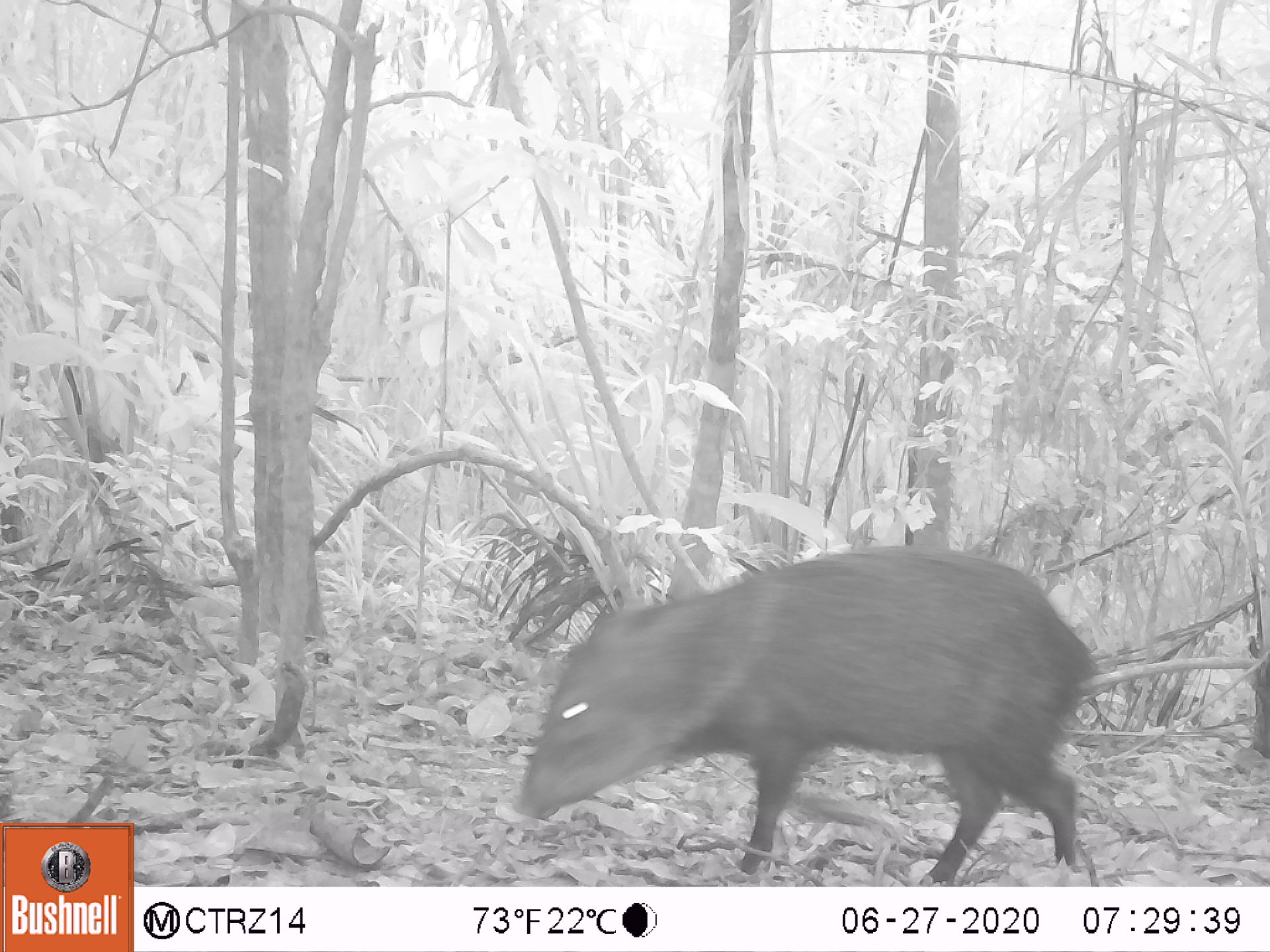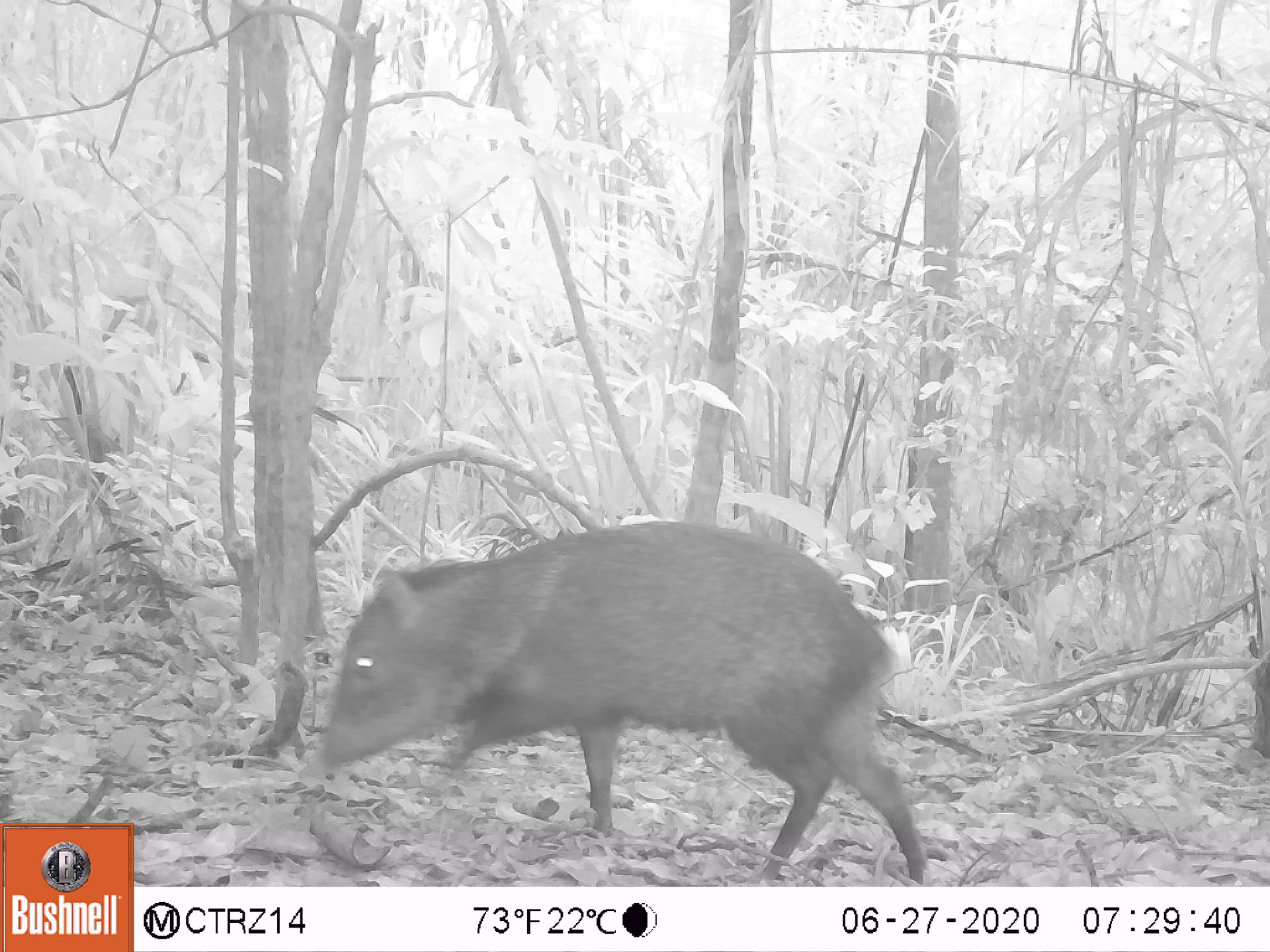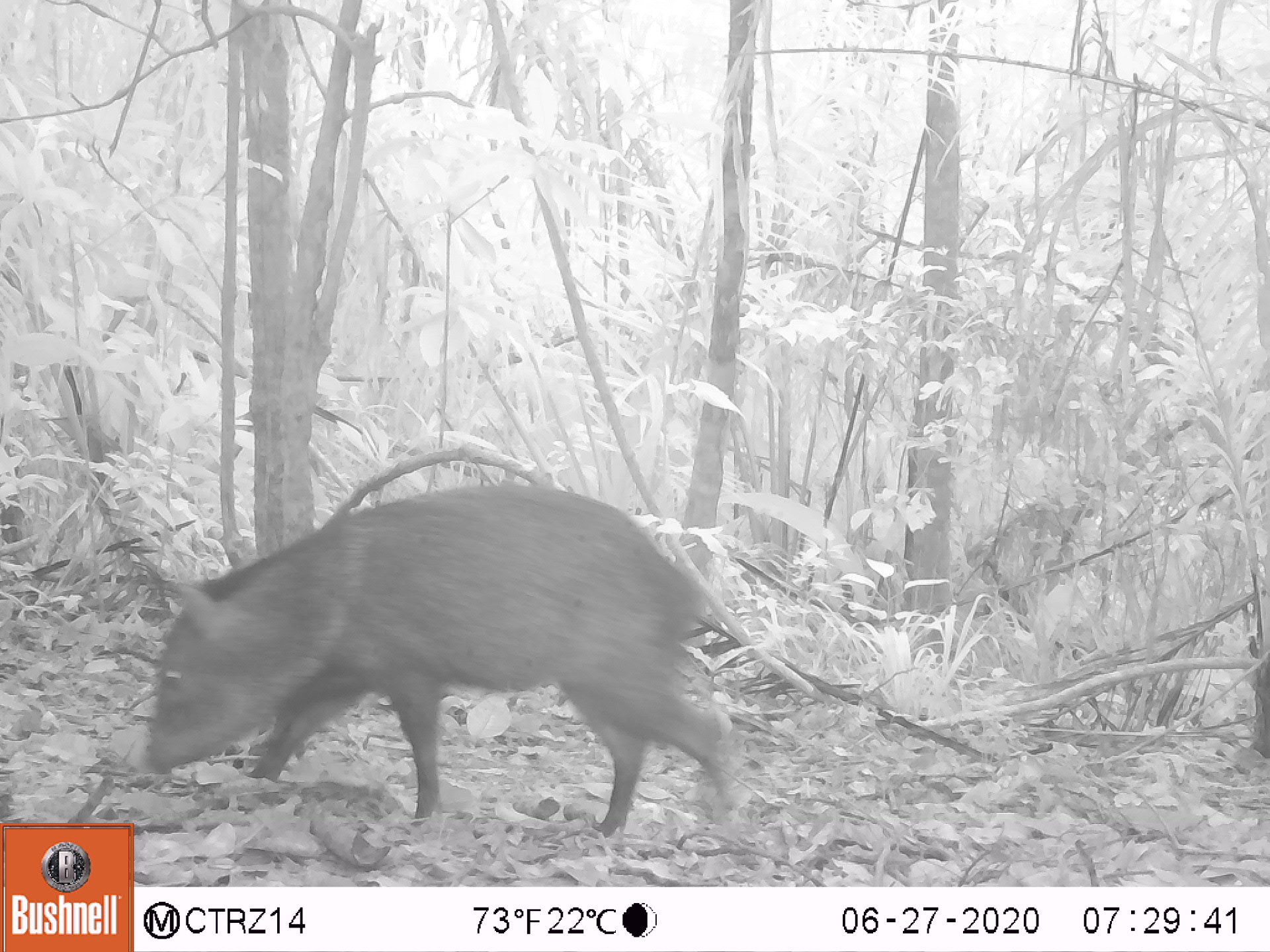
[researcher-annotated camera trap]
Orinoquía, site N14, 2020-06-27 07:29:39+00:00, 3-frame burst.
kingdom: Animalia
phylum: Chordata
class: Mammalia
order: Artiodactyla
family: Tayassuidae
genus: Pecari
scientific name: Pecari tajacu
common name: collared peccary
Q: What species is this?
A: Collared peccary (Pecari tajacu).